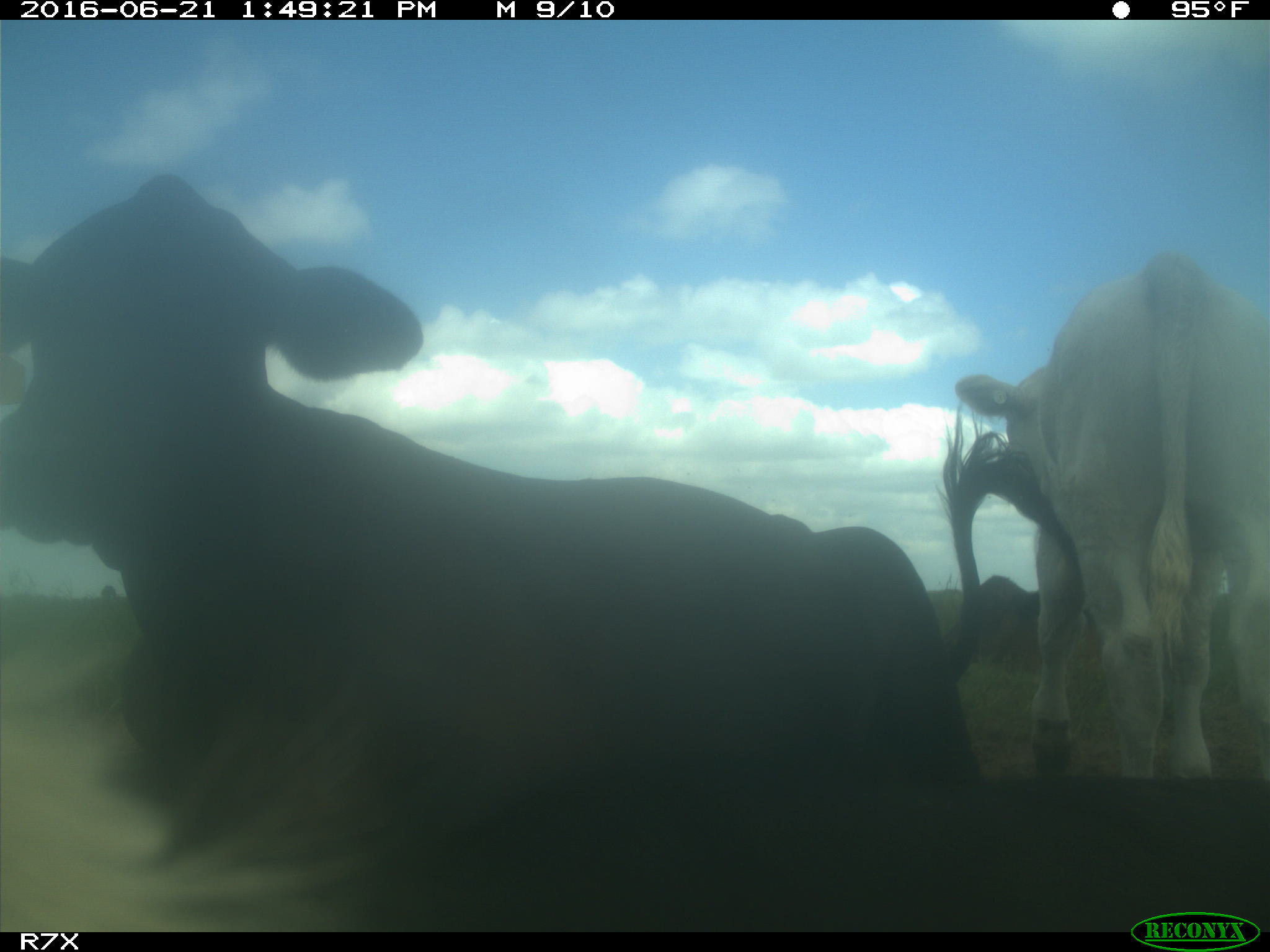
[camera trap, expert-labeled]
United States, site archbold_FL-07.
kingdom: Animalia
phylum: Chordata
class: Mammalia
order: Artiodactyla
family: Bovidae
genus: Bos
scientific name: Bos taurus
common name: domestic cow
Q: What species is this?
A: Bos taurus (domestic cow).